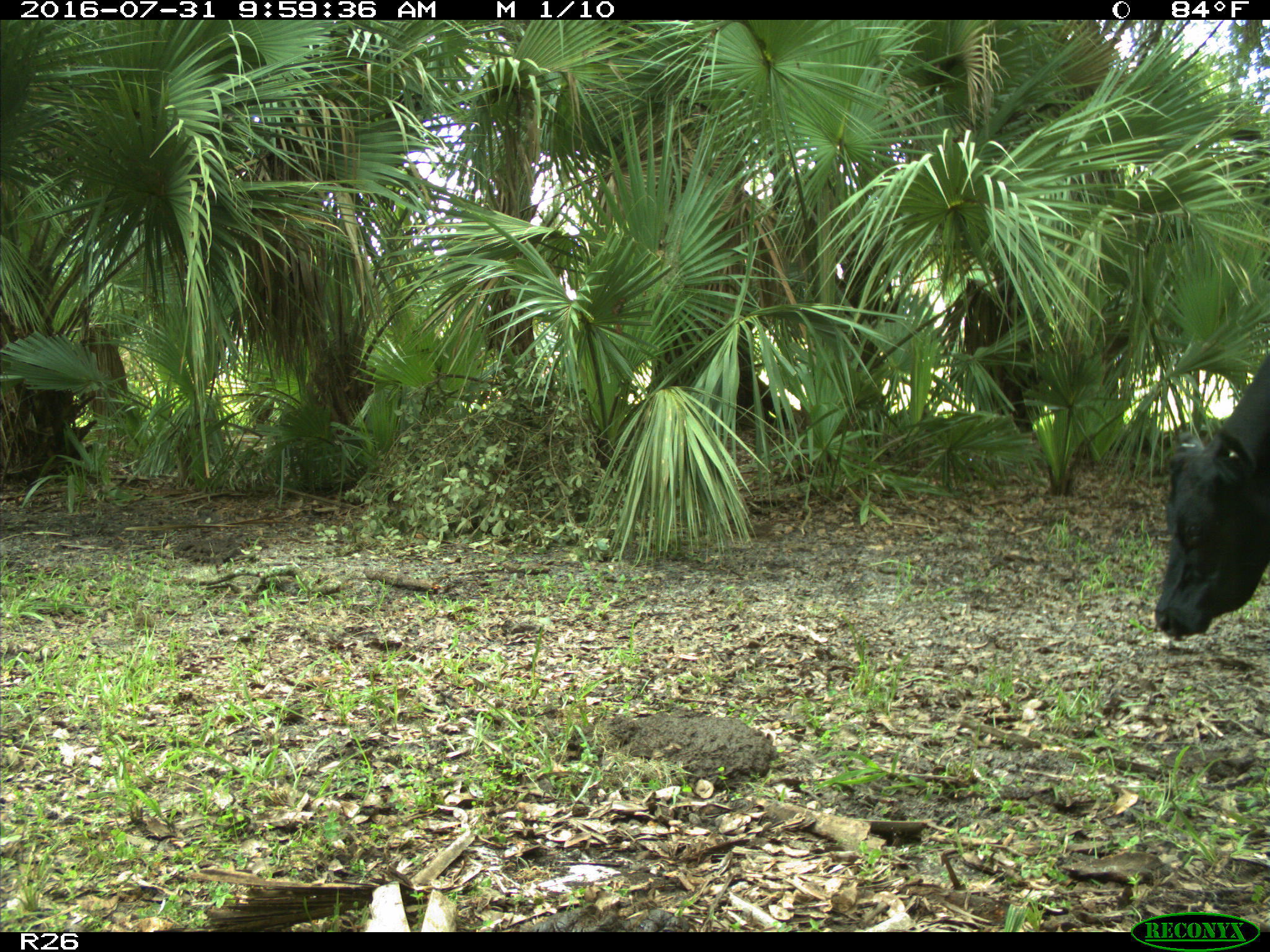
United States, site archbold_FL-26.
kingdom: Animalia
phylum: Chordata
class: Mammalia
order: Artiodactyla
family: Bovidae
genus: Bos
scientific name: Bos taurus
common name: domestic cow